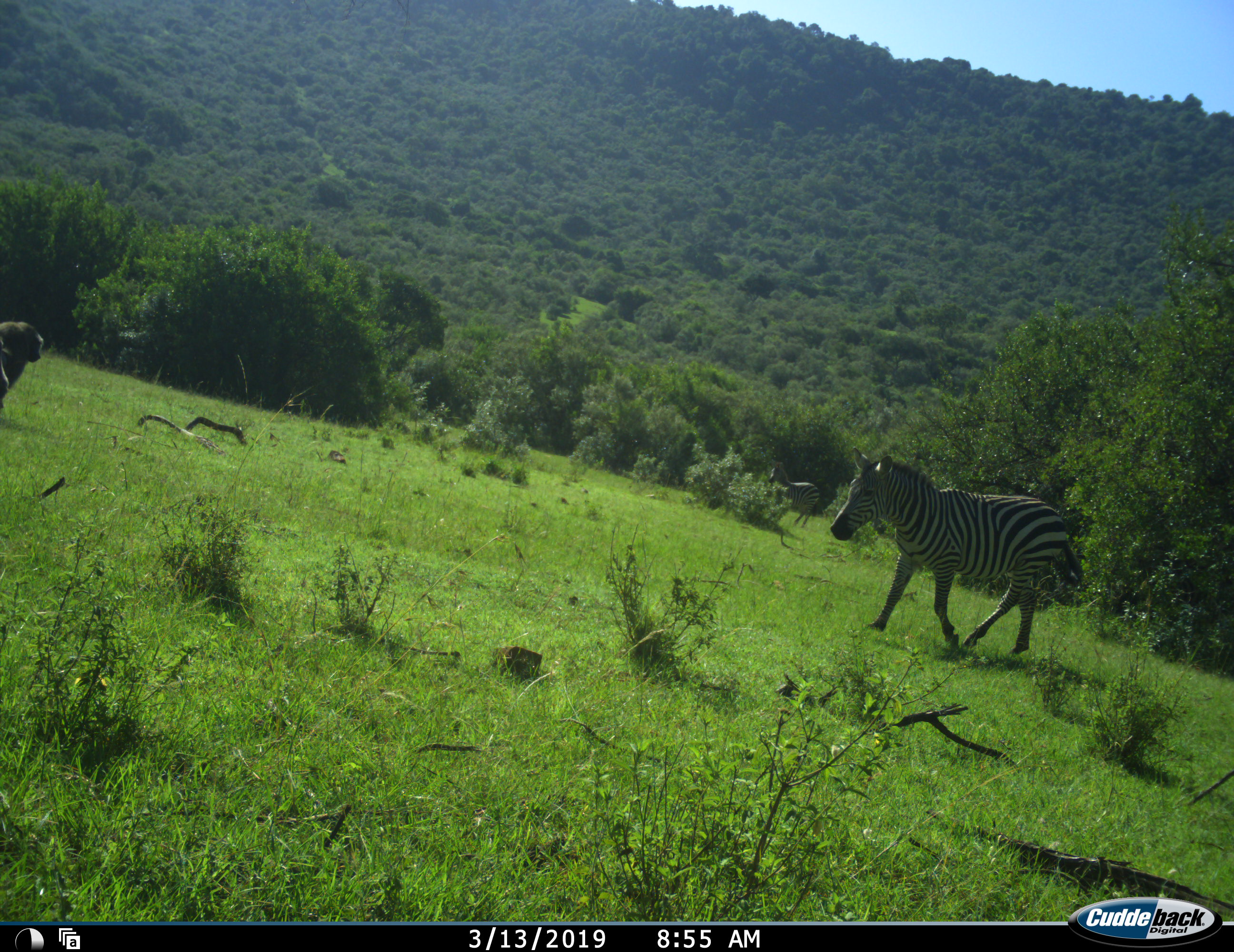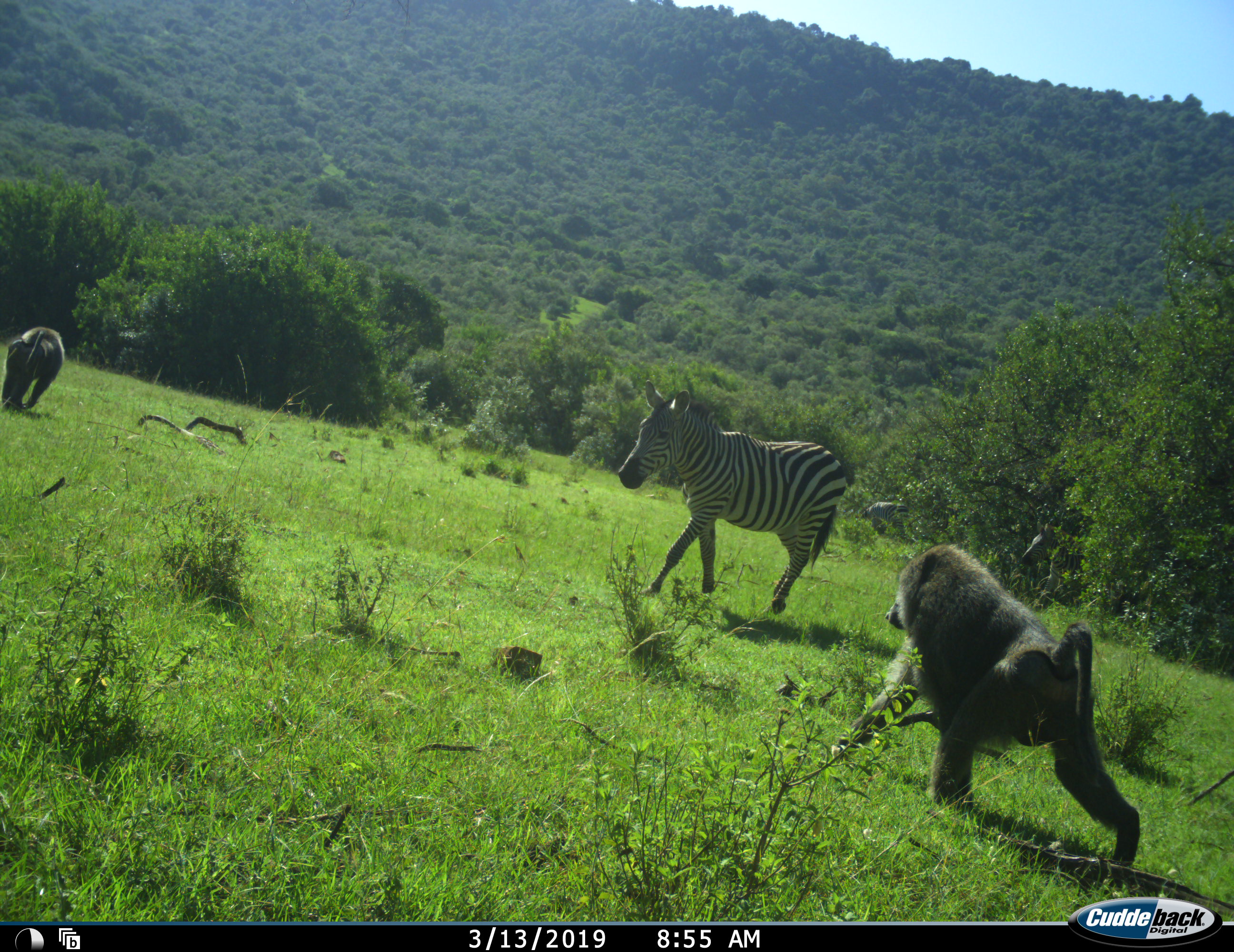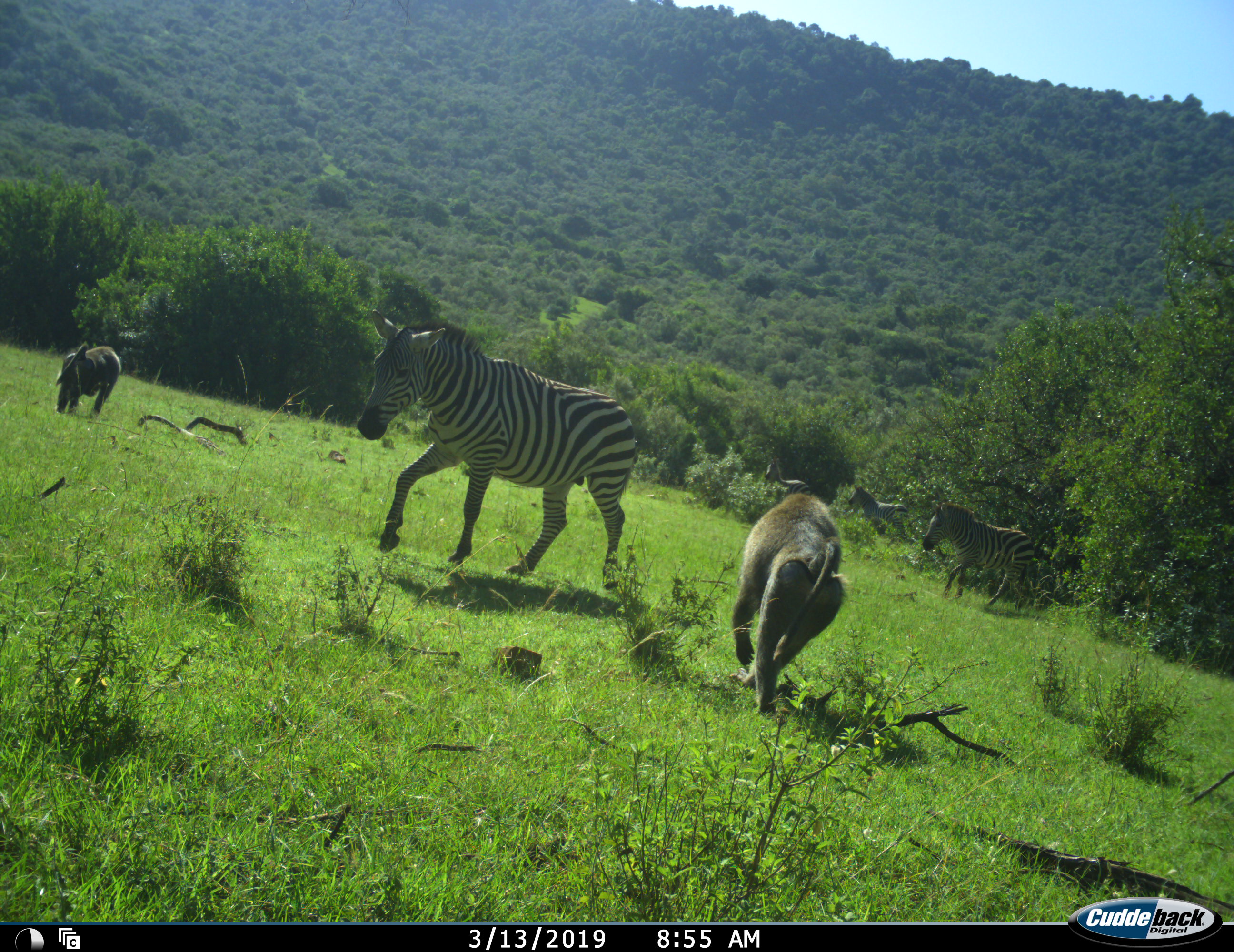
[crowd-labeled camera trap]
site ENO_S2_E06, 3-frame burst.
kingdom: Animalia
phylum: Chordata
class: Mammalia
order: Primates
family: Cercopithecidae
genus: Papio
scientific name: Papio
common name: baboon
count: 2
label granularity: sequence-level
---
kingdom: Animalia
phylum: Chordata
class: Mammalia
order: Perissodactyla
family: Equidae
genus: Equus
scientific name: Equus quagga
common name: plains zebra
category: zebraplains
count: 3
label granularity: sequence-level